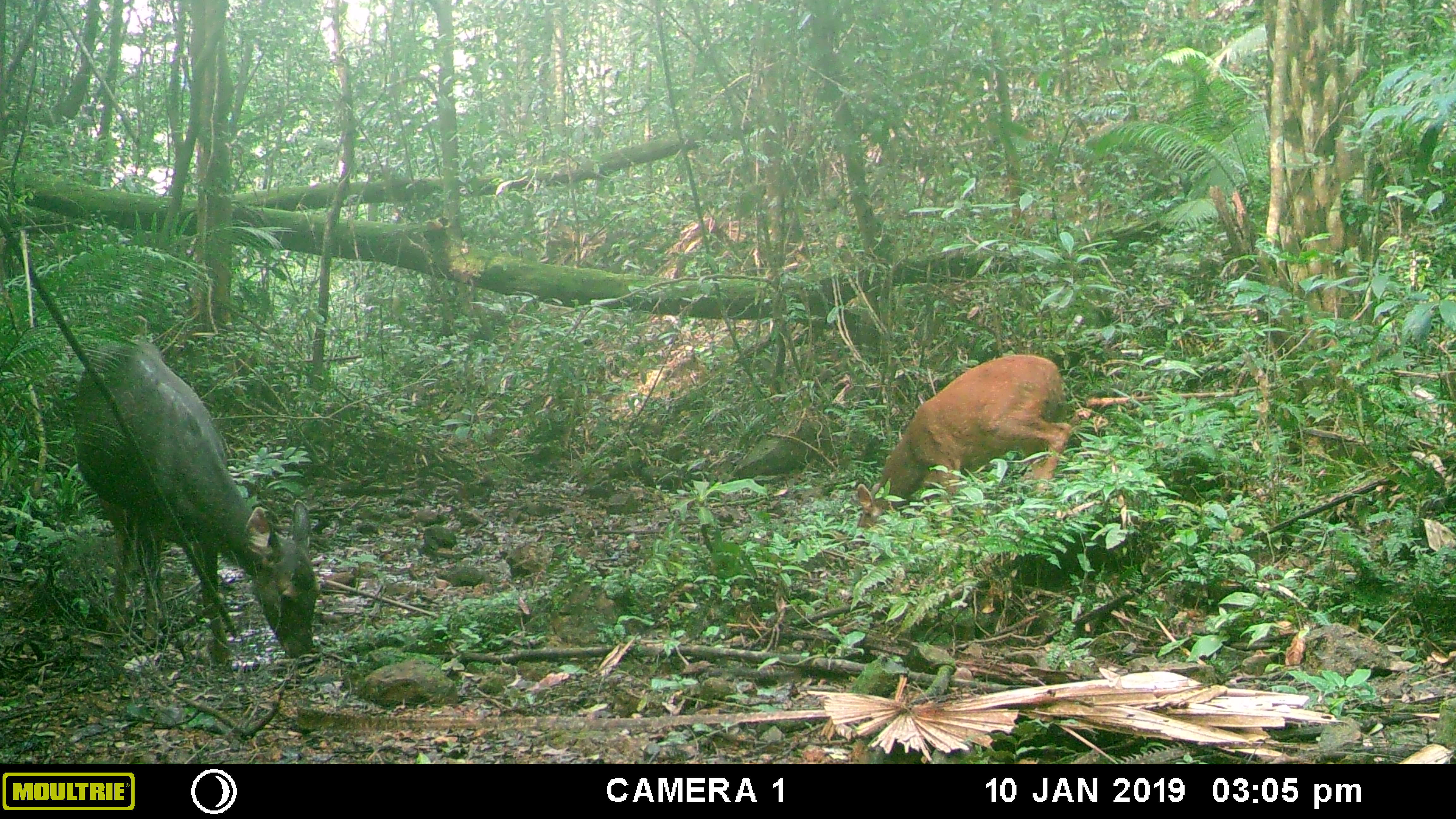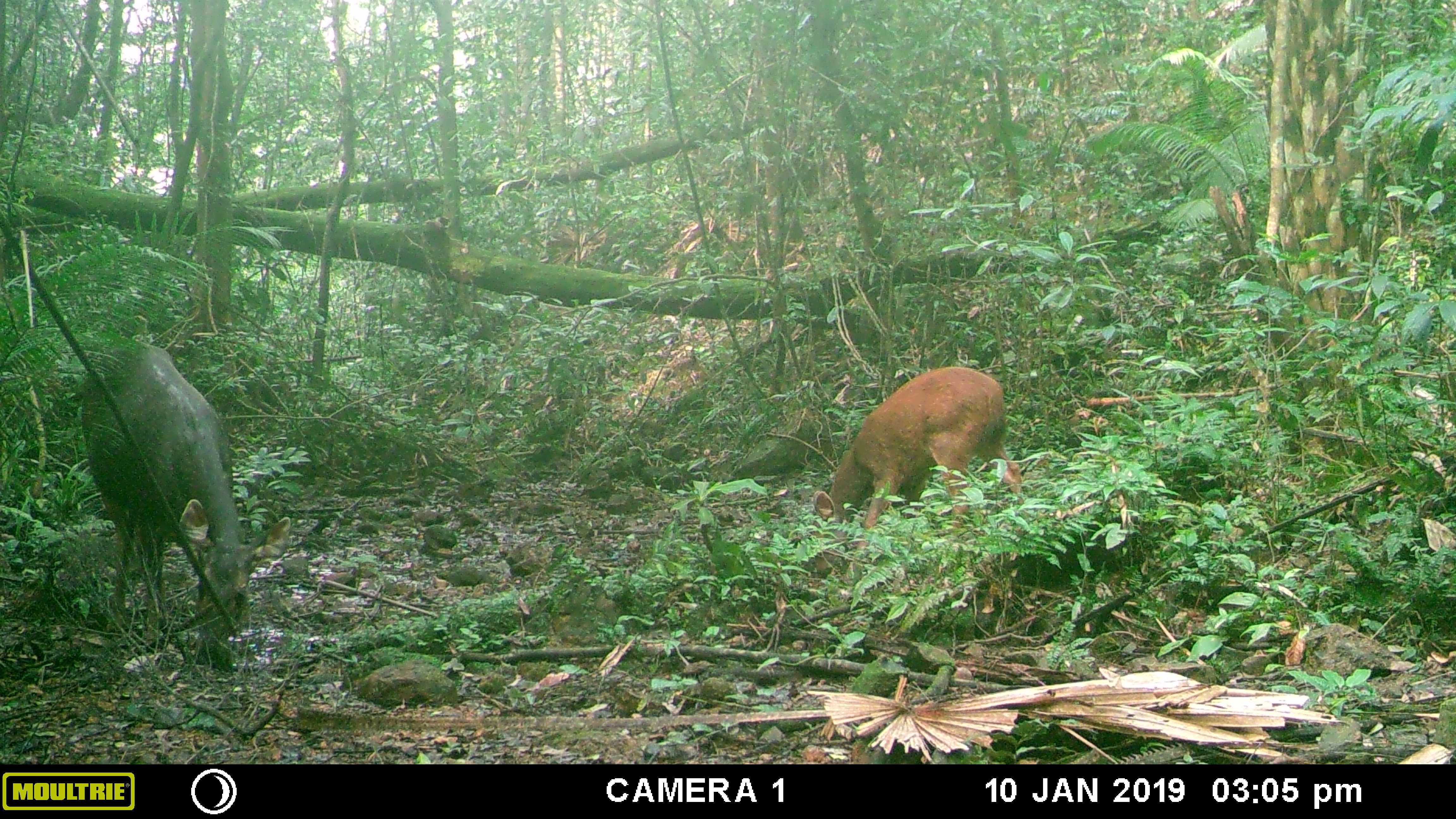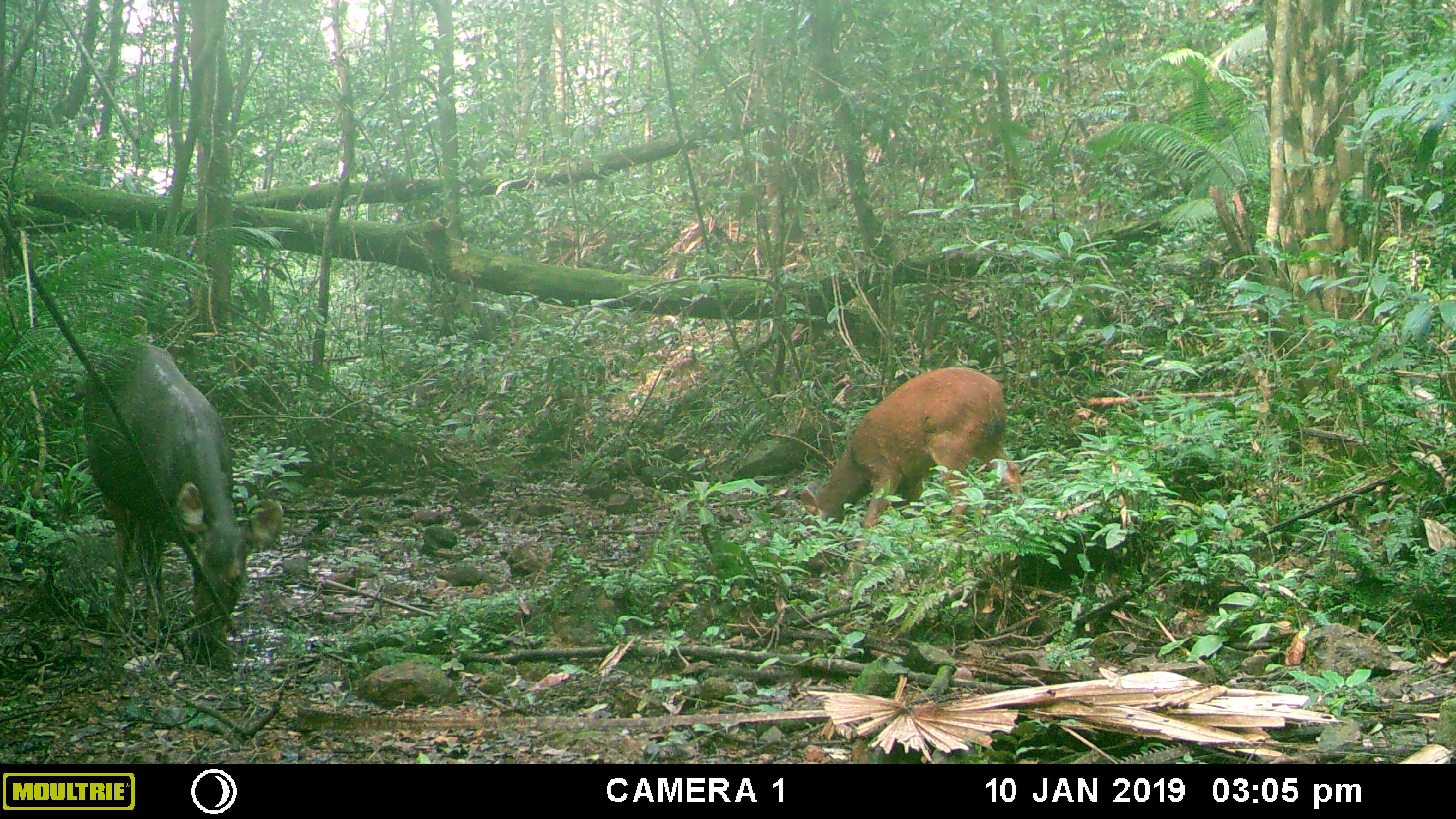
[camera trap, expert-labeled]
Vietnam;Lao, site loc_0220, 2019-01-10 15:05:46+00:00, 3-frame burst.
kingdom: Animalia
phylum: Chordata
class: Mammalia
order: Artiodactyla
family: Cervidae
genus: Rusa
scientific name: Rusa unicolor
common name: sambar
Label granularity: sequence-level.